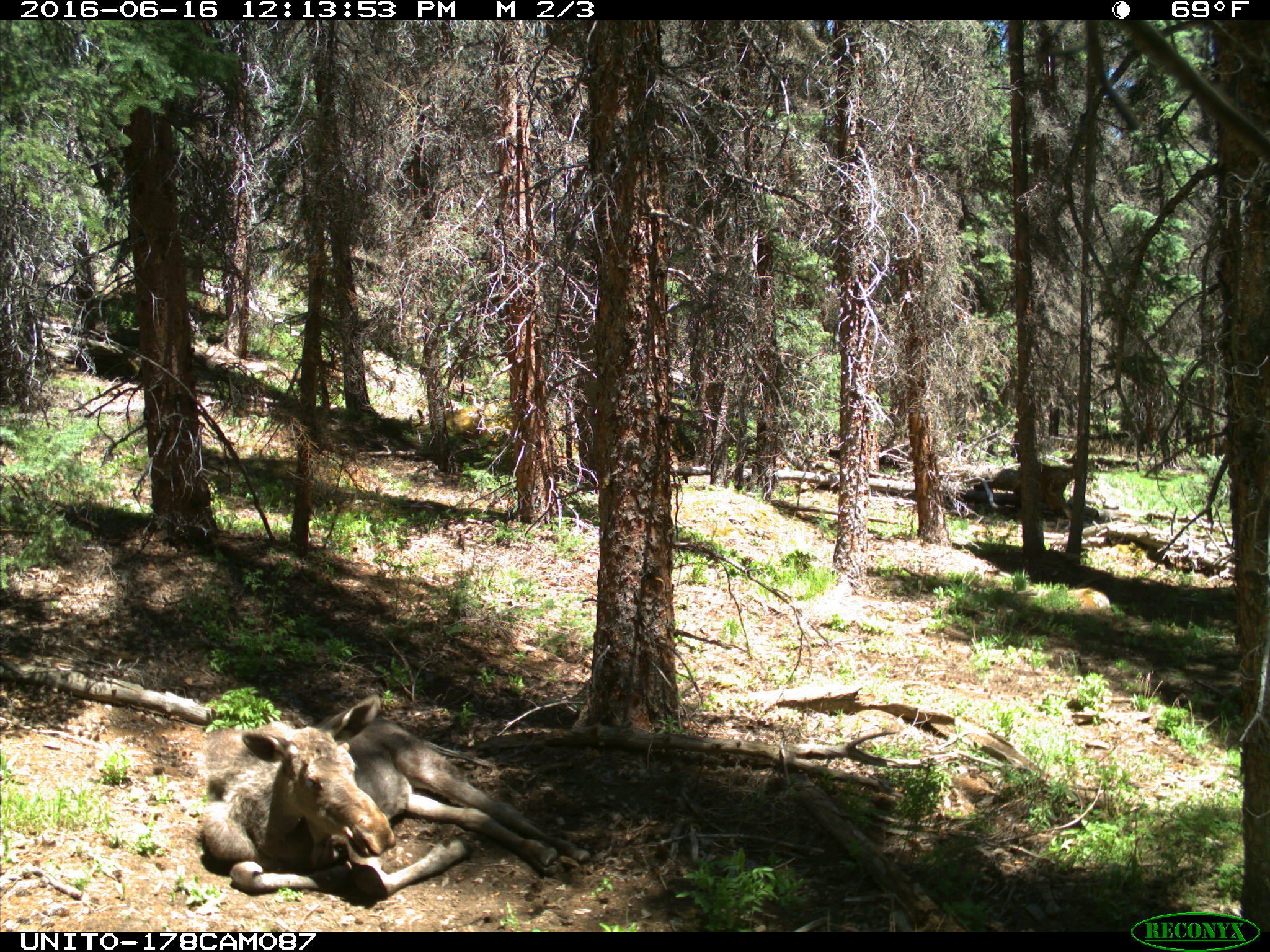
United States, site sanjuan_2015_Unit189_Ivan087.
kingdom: Animalia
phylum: Chordata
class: Mammalia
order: Artiodactyla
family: Cervidae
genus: Alces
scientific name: Alces alces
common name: moose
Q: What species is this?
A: Alces alces (moose).